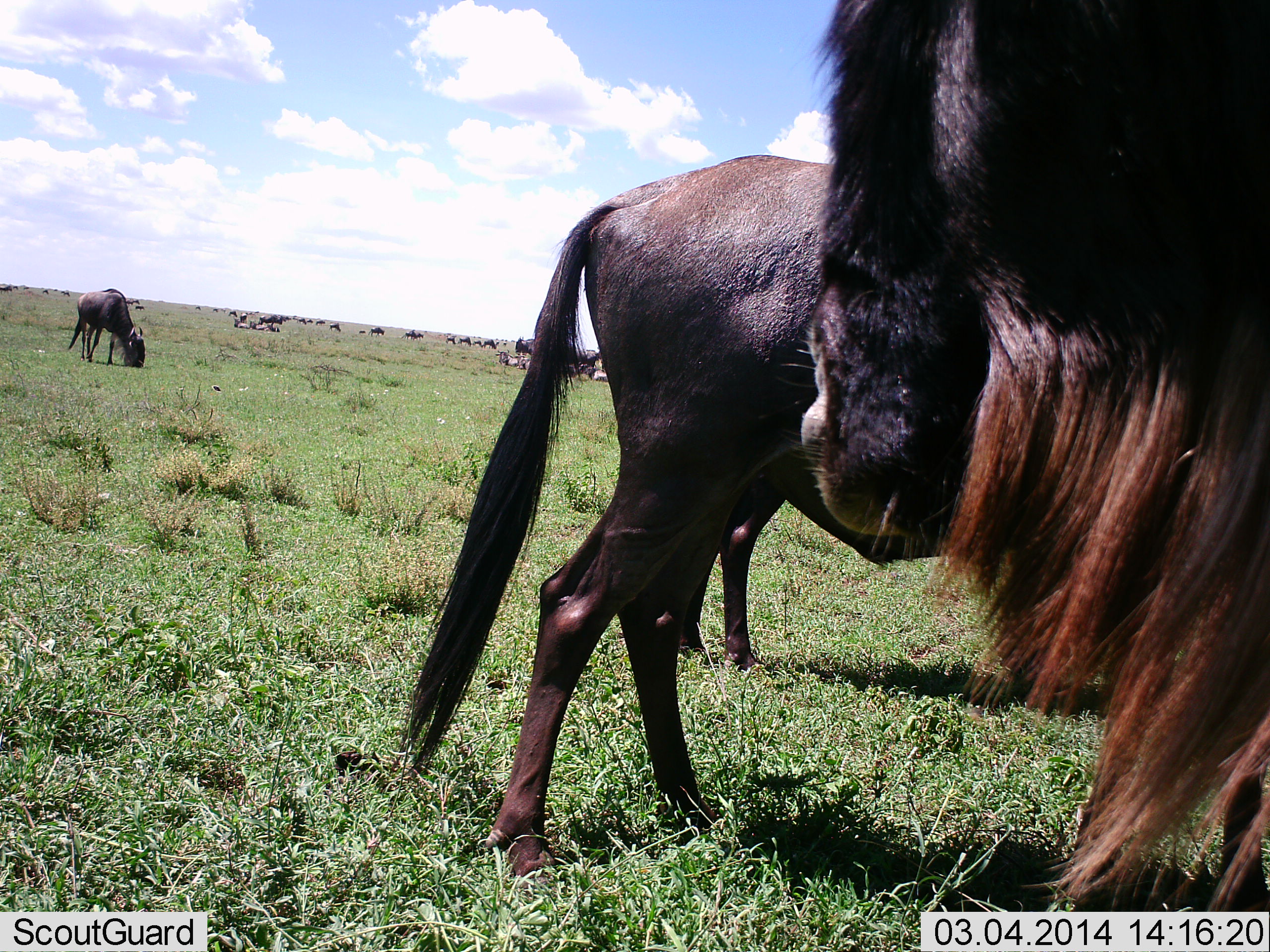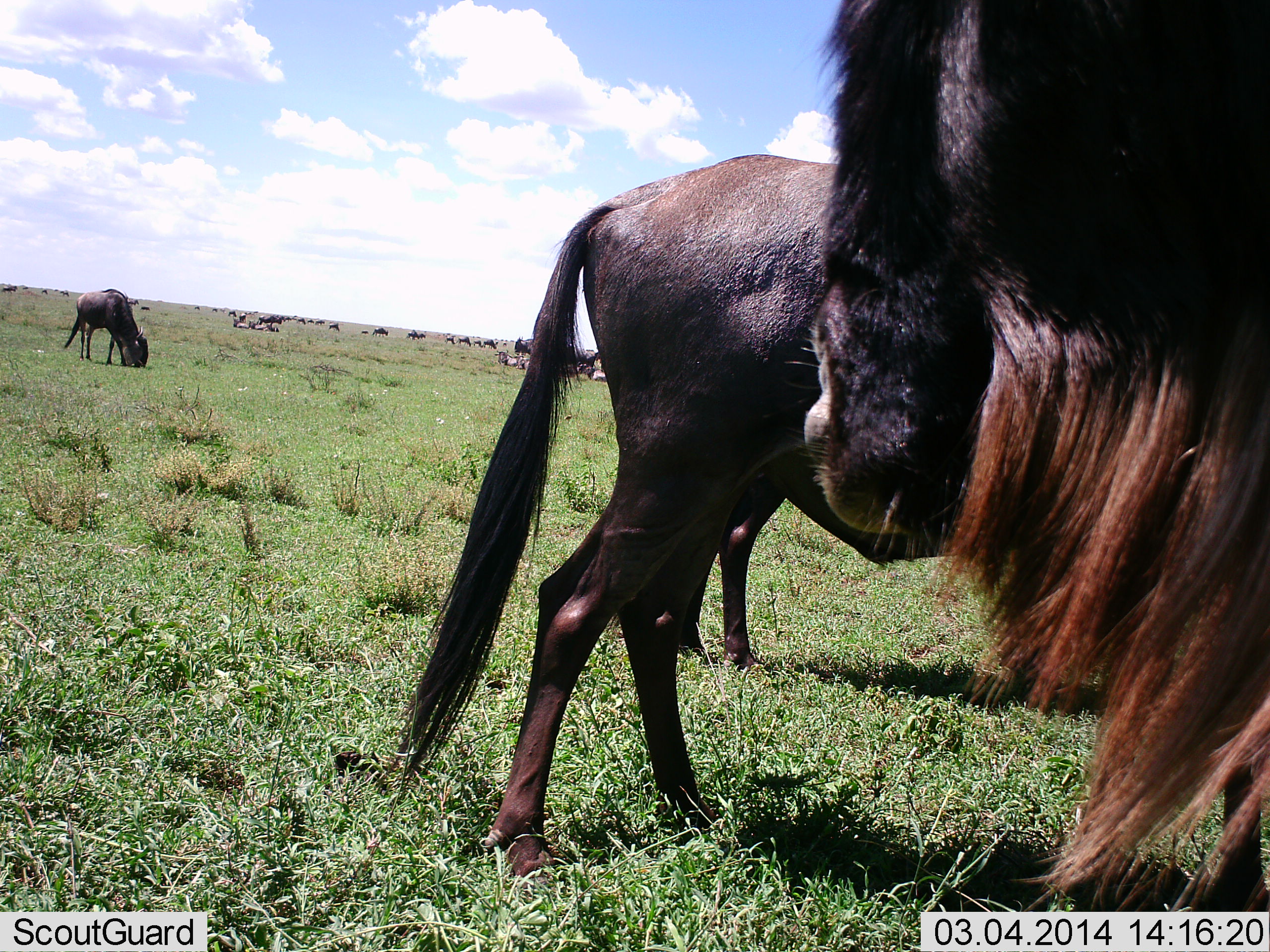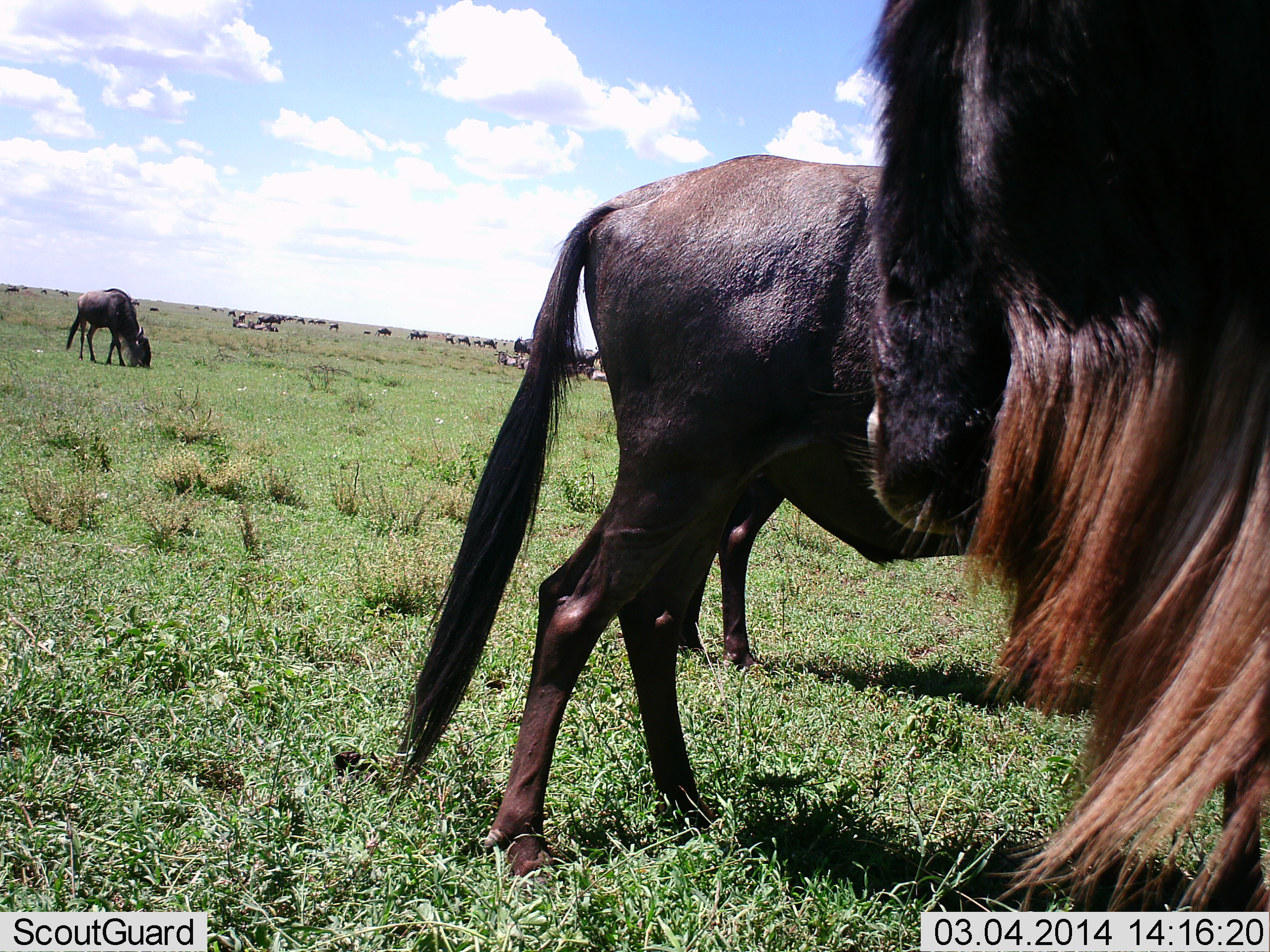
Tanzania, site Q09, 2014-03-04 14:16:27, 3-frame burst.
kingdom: Animalia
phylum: Chordata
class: Mammalia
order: Artiodactyla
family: Bovidae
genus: Connochaetes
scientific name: Connochaetes taurinus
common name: blue wildebeest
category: wildebeest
Wildebeest (blue wildebeest) (Connochaetes taurinus), count 11-50. Behavior (volunteer vote fractions): standing 90%, resting 20%, moving 50%, interacting 10%. Young present (vote fraction): 10%. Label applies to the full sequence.